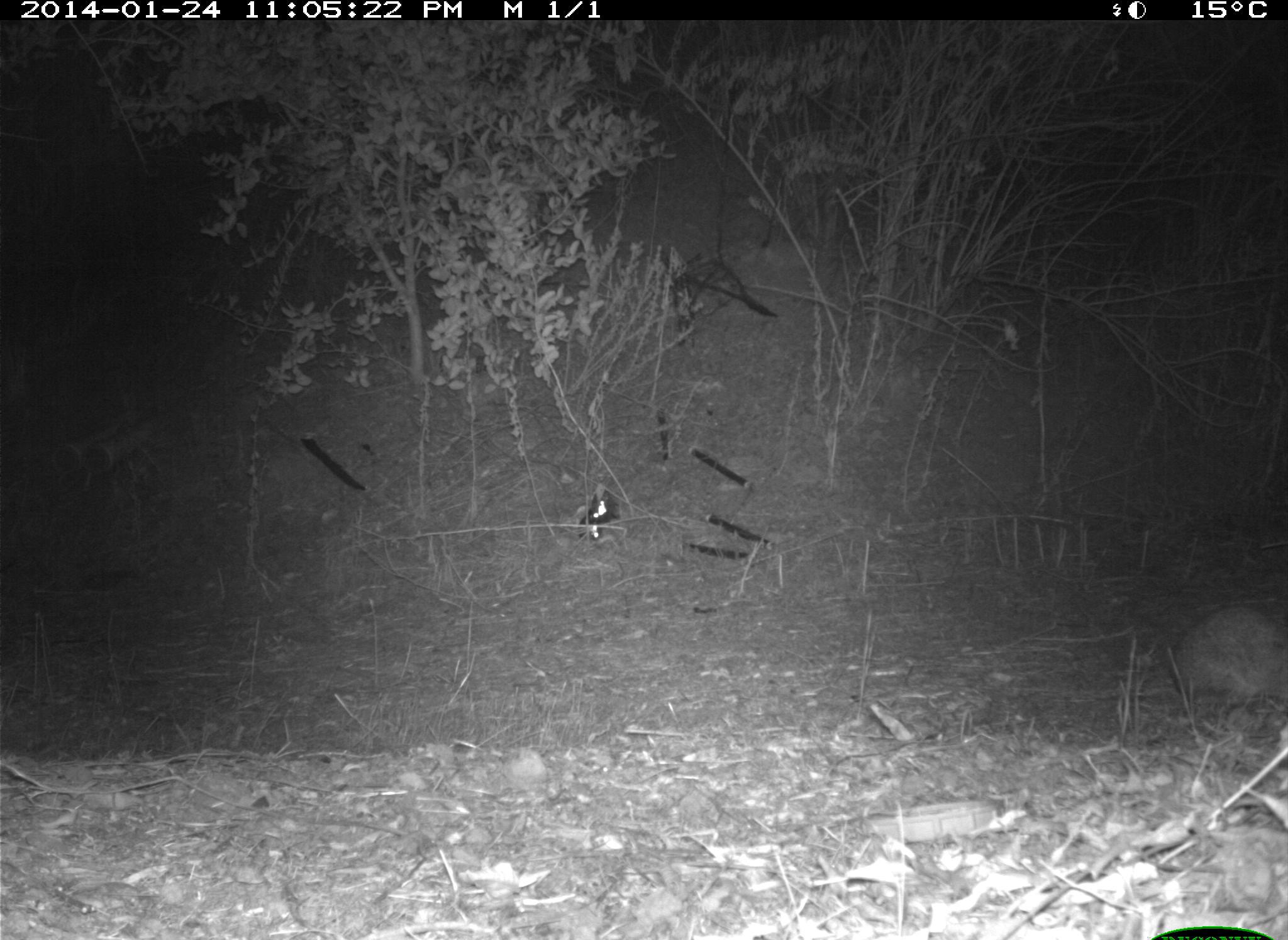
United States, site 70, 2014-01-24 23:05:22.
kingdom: Animalia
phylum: Chordata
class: Mammalia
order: Lagomorpha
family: Leporidae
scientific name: Leporidae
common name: rabbits and hares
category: rabbit